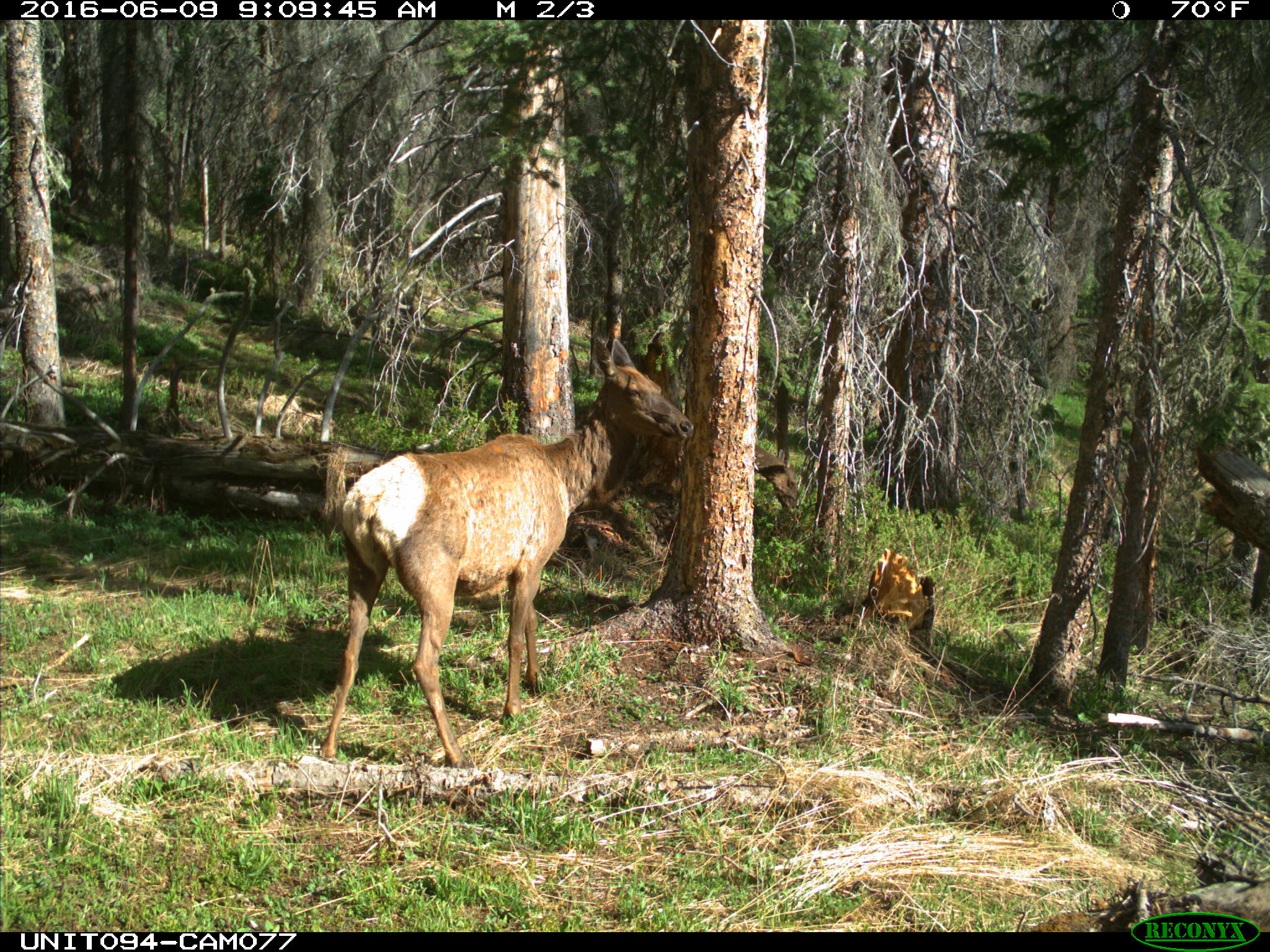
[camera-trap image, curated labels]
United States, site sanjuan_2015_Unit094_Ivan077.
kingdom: Animalia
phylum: Chordata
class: Mammalia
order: Artiodactyla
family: Cervidae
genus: Cervus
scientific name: Cervus elaphus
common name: red deer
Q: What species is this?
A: Cervus elaphus (red deer).